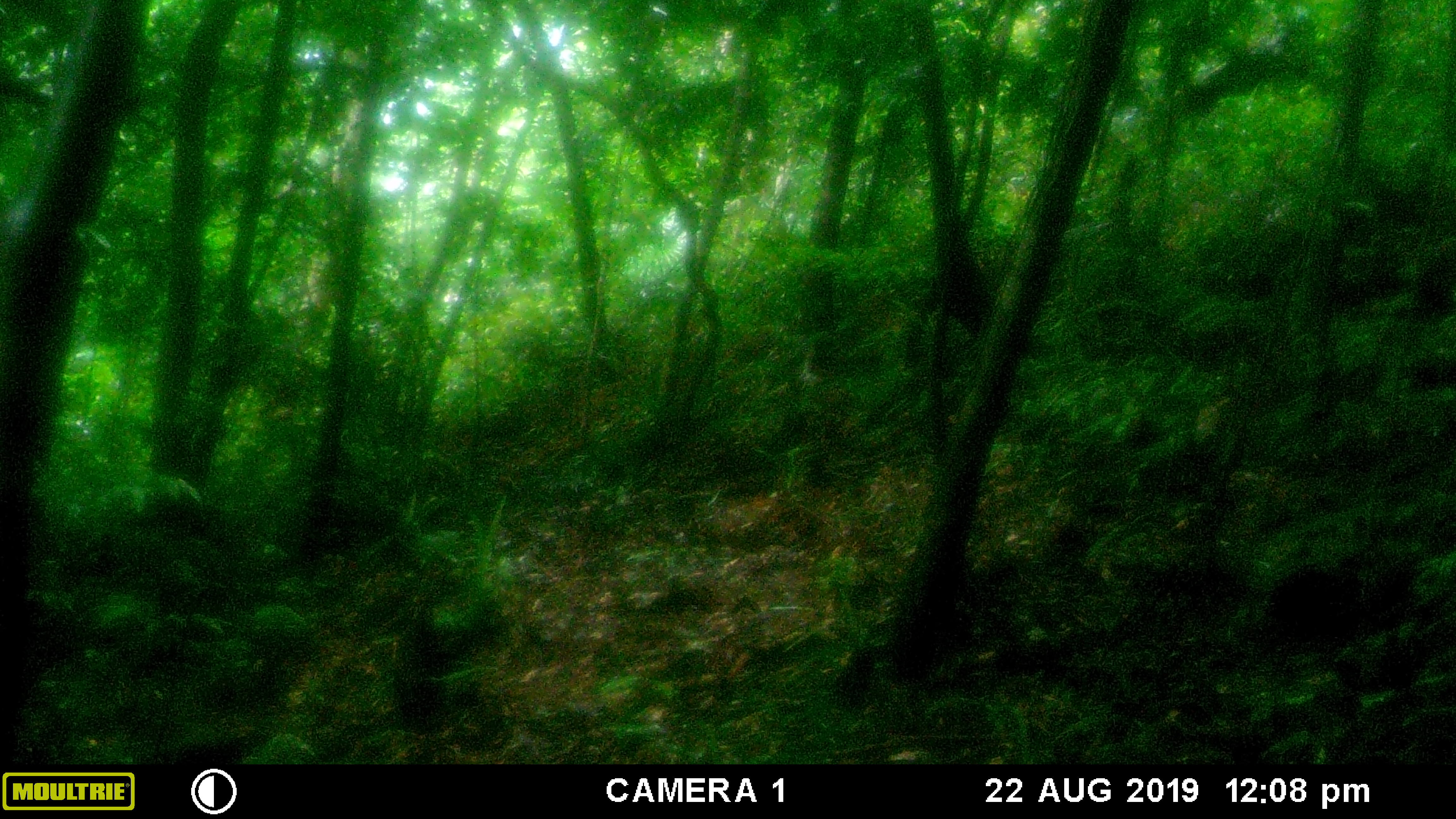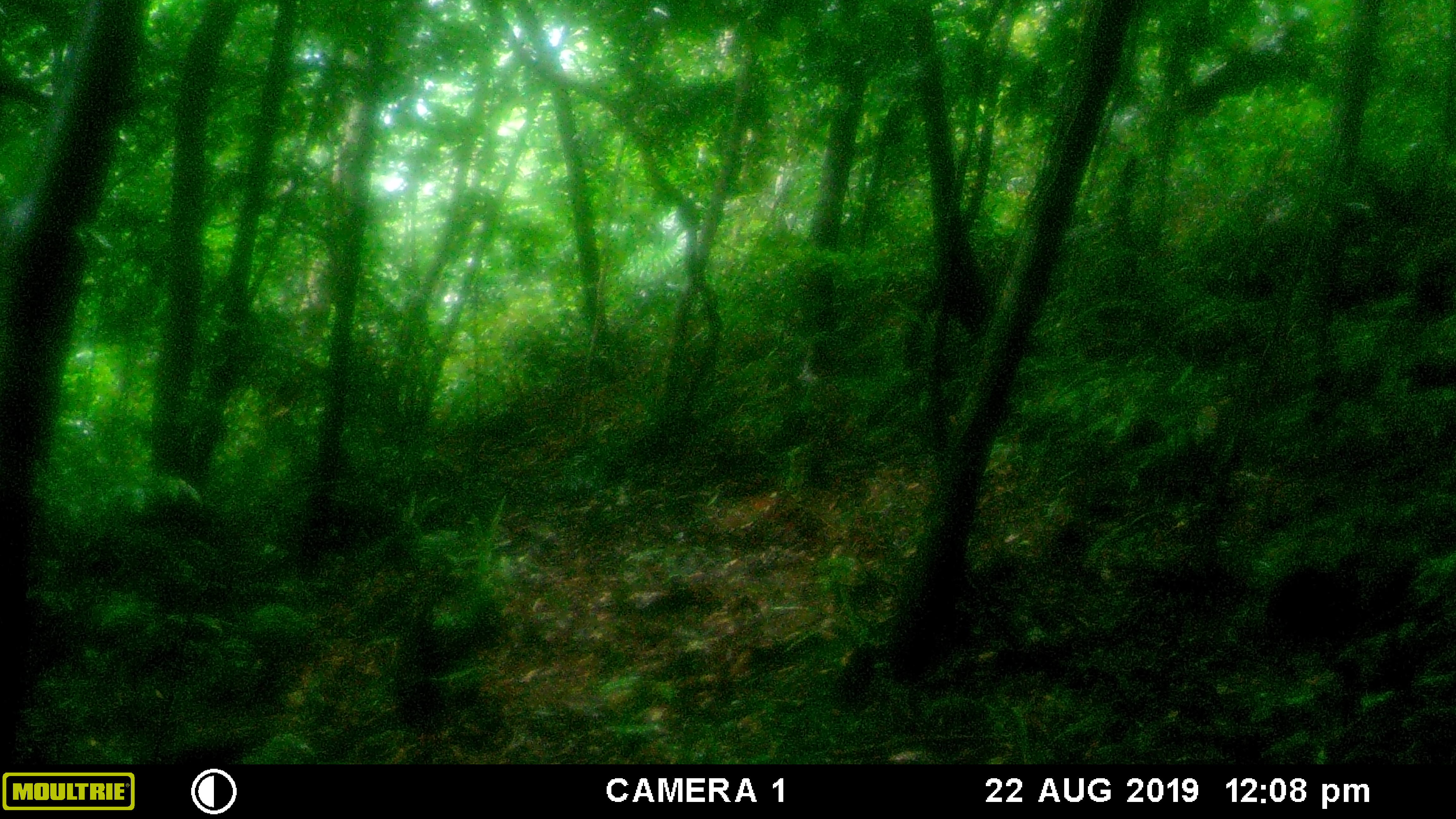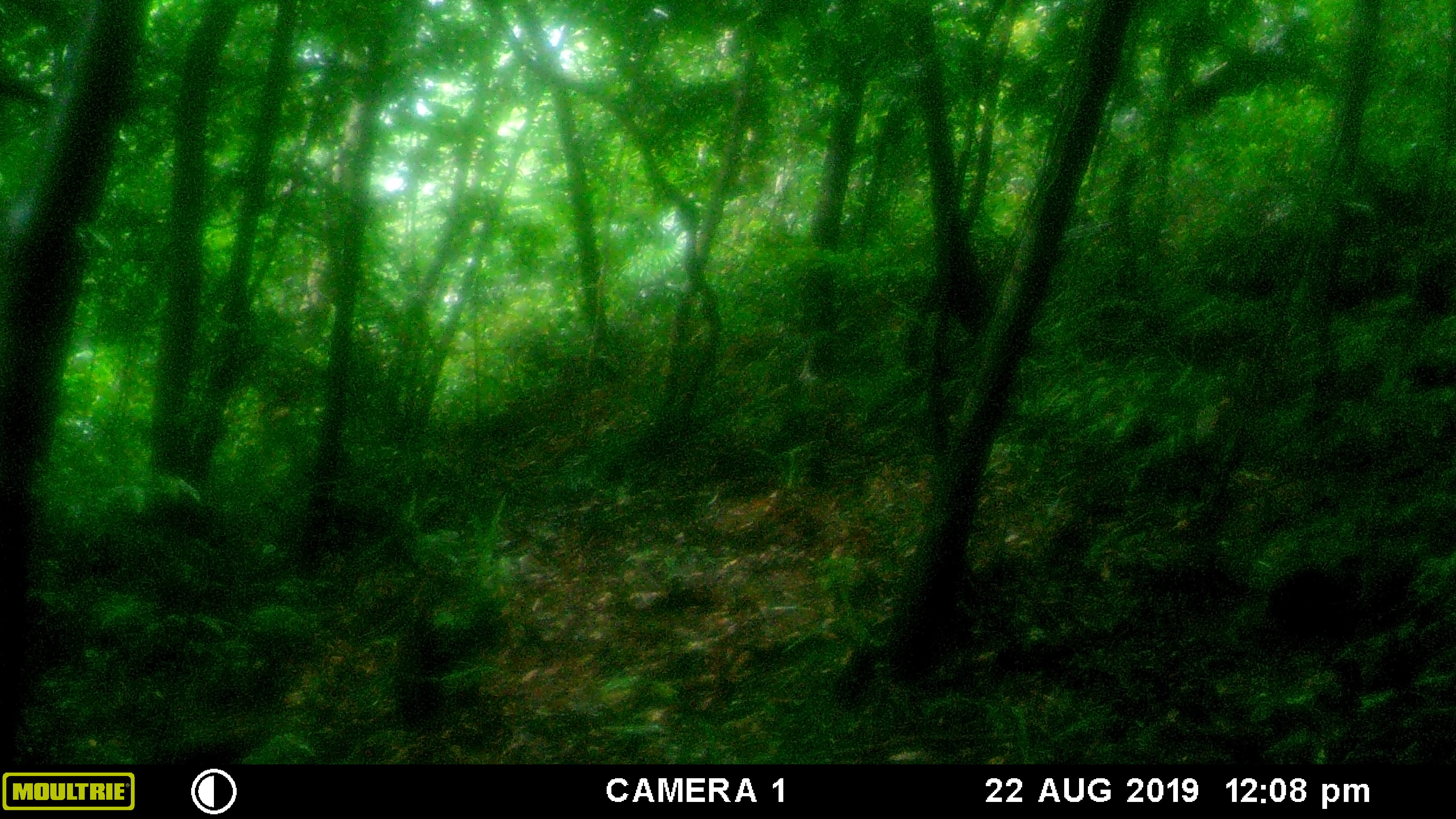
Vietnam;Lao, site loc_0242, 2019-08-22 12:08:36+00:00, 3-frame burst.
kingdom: Animalia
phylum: Chordata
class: Mammalia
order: Artiodactyla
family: Cervidae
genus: Muntiacus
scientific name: Muntiacus vuquangensis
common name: large-antlered muntjac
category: large antlered muntjac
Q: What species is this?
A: Large antlered muntjac (large-antlered muntjac) (Muntiacus vuquangensis).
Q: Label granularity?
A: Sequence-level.